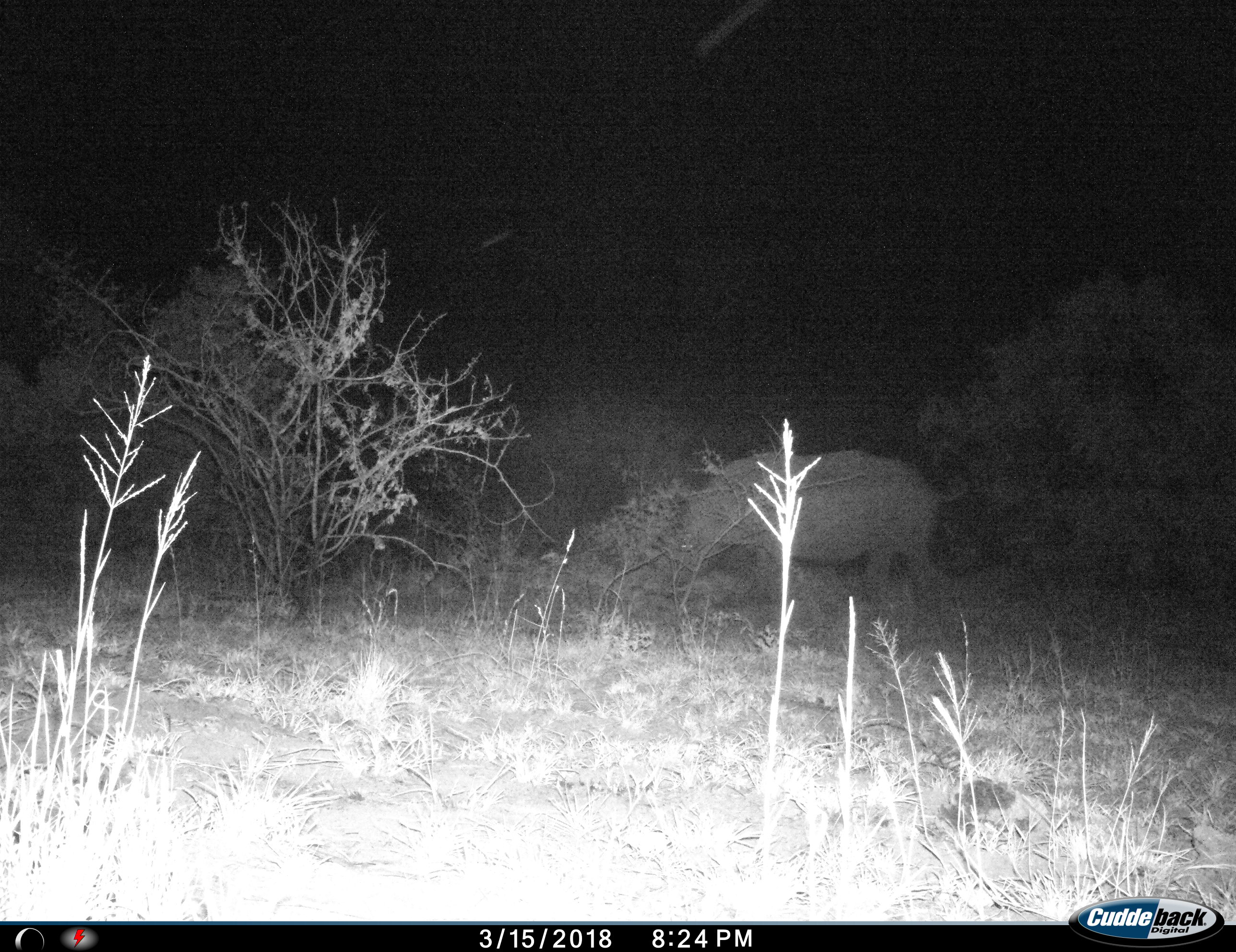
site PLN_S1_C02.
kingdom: Animalia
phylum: Chordata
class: Mammalia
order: Perissodactyla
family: Rhinocerotidae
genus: Ceratotherium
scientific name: Ceratotherium simum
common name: white rhinoceros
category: rhinoceroswhite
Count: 1.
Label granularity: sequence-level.